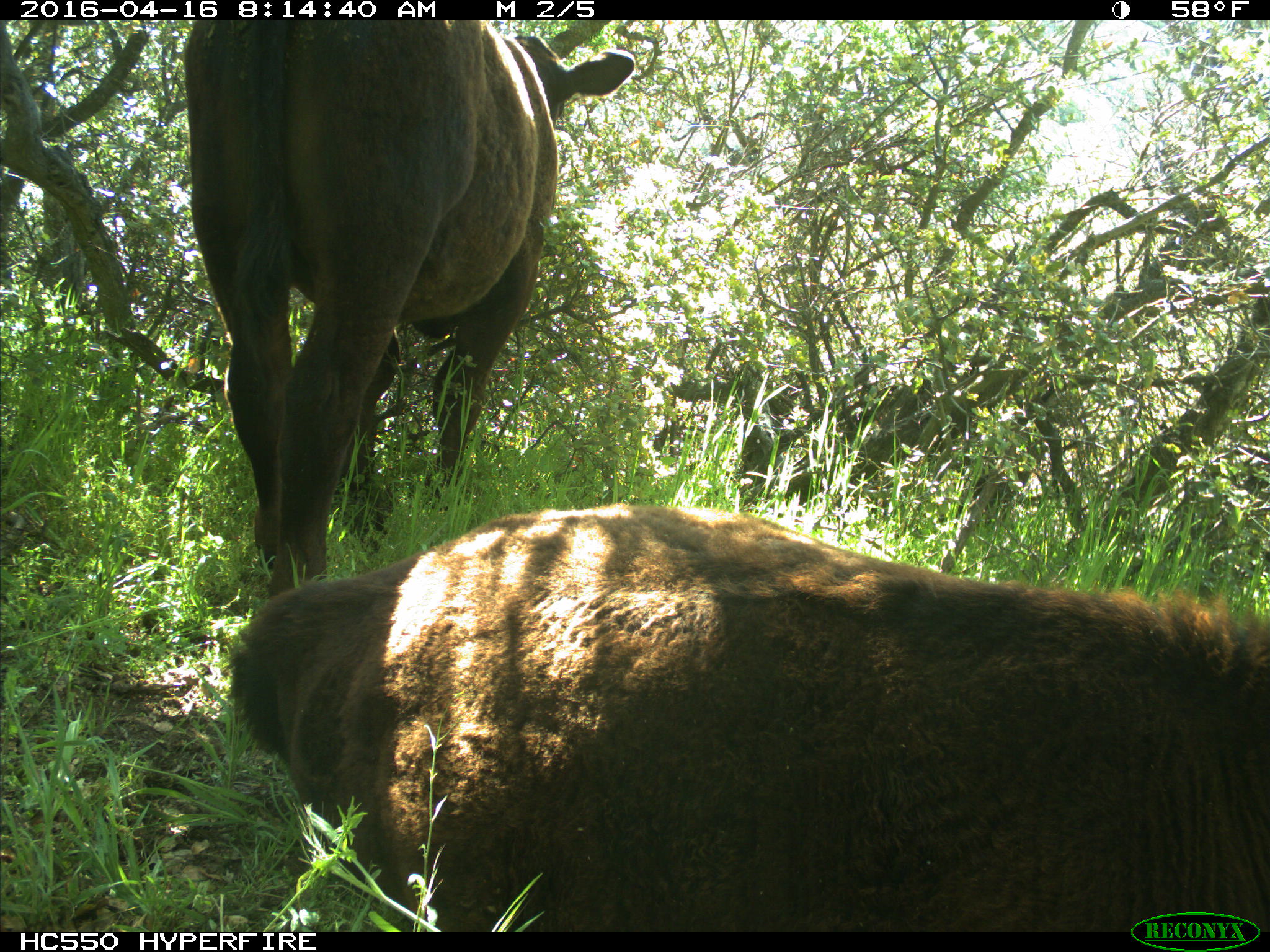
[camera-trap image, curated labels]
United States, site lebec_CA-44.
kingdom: Animalia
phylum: Chordata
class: Mammalia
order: Artiodactyla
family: Bovidae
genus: Bos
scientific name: Bos taurus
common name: domestic cow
Bos taurus (domestic cow).